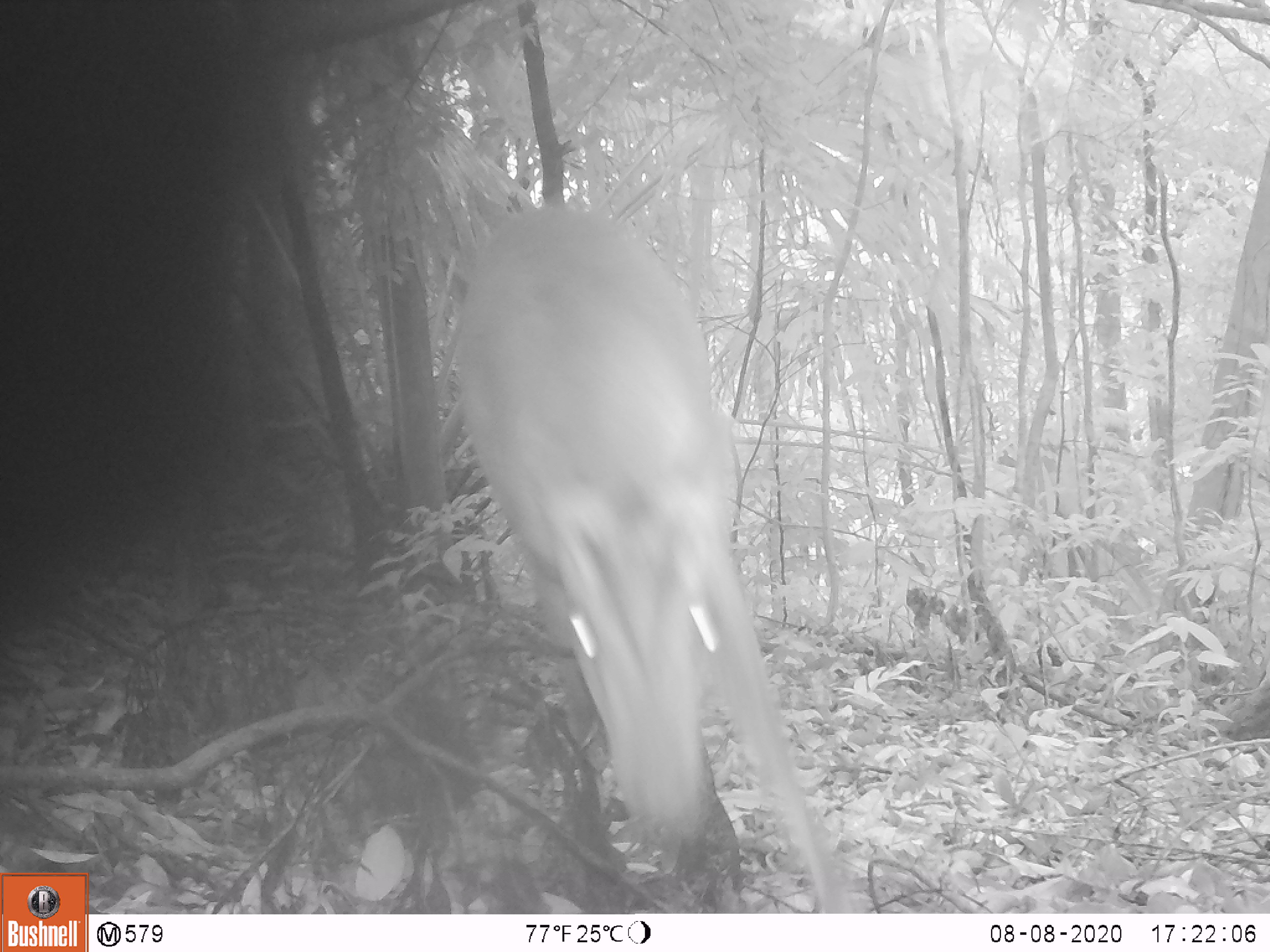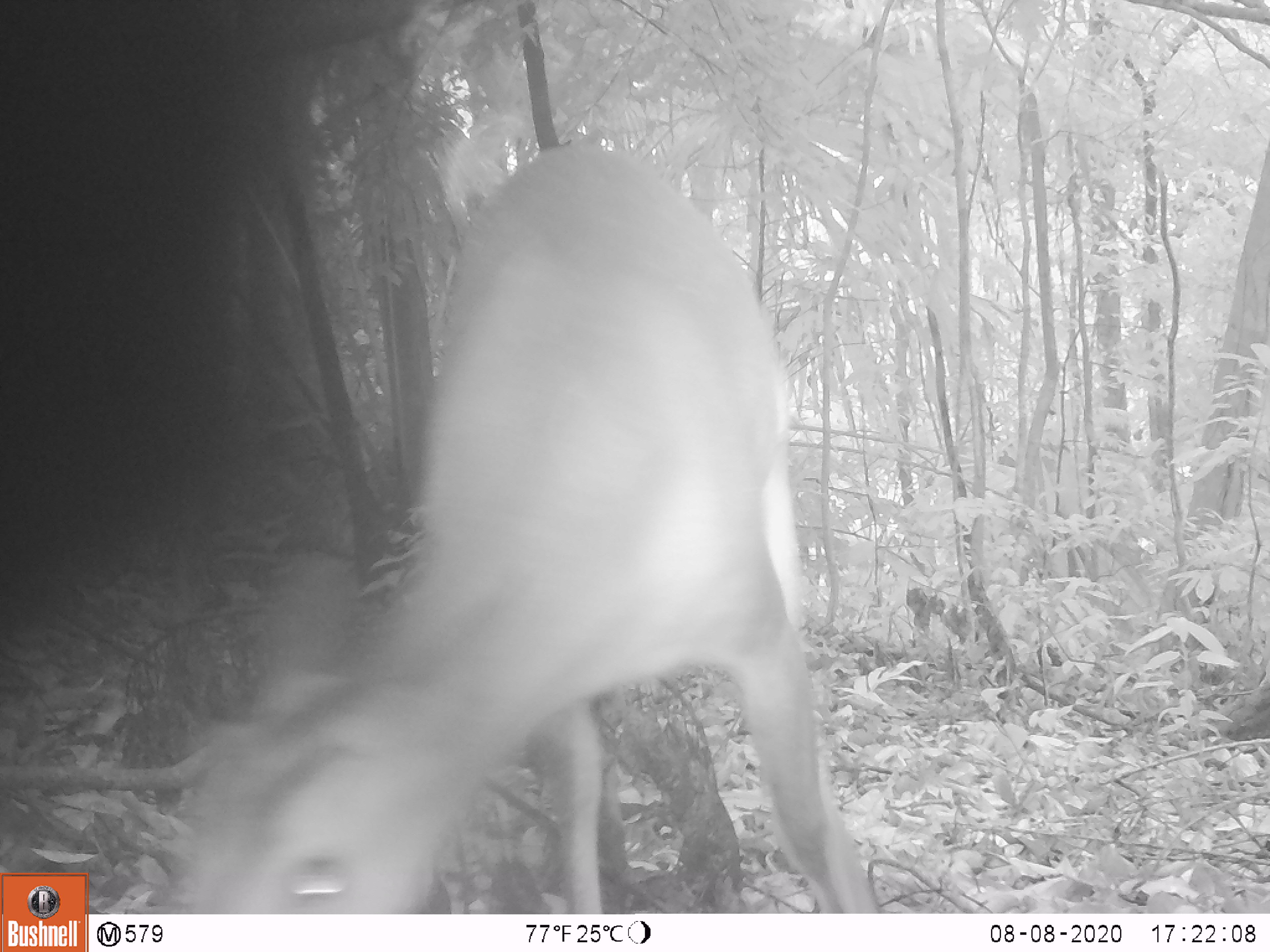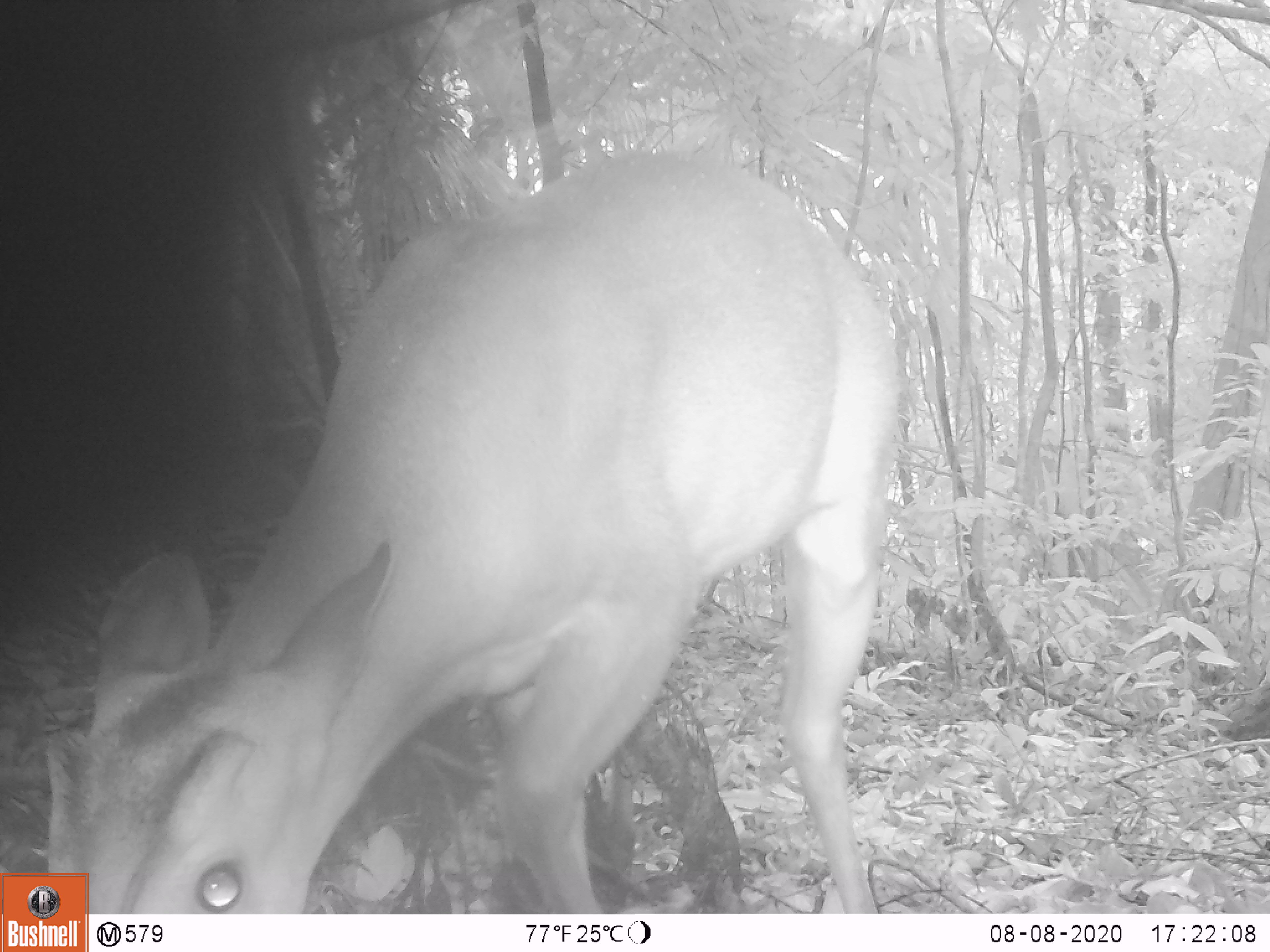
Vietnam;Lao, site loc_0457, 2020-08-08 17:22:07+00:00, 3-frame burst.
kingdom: Animalia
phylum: Chordata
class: Mammalia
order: Artiodactyla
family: Cervidae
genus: Muntiacus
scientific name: Muntiacus vuquangensis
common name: large-antlered muntjac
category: large antlered muntjac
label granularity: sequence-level